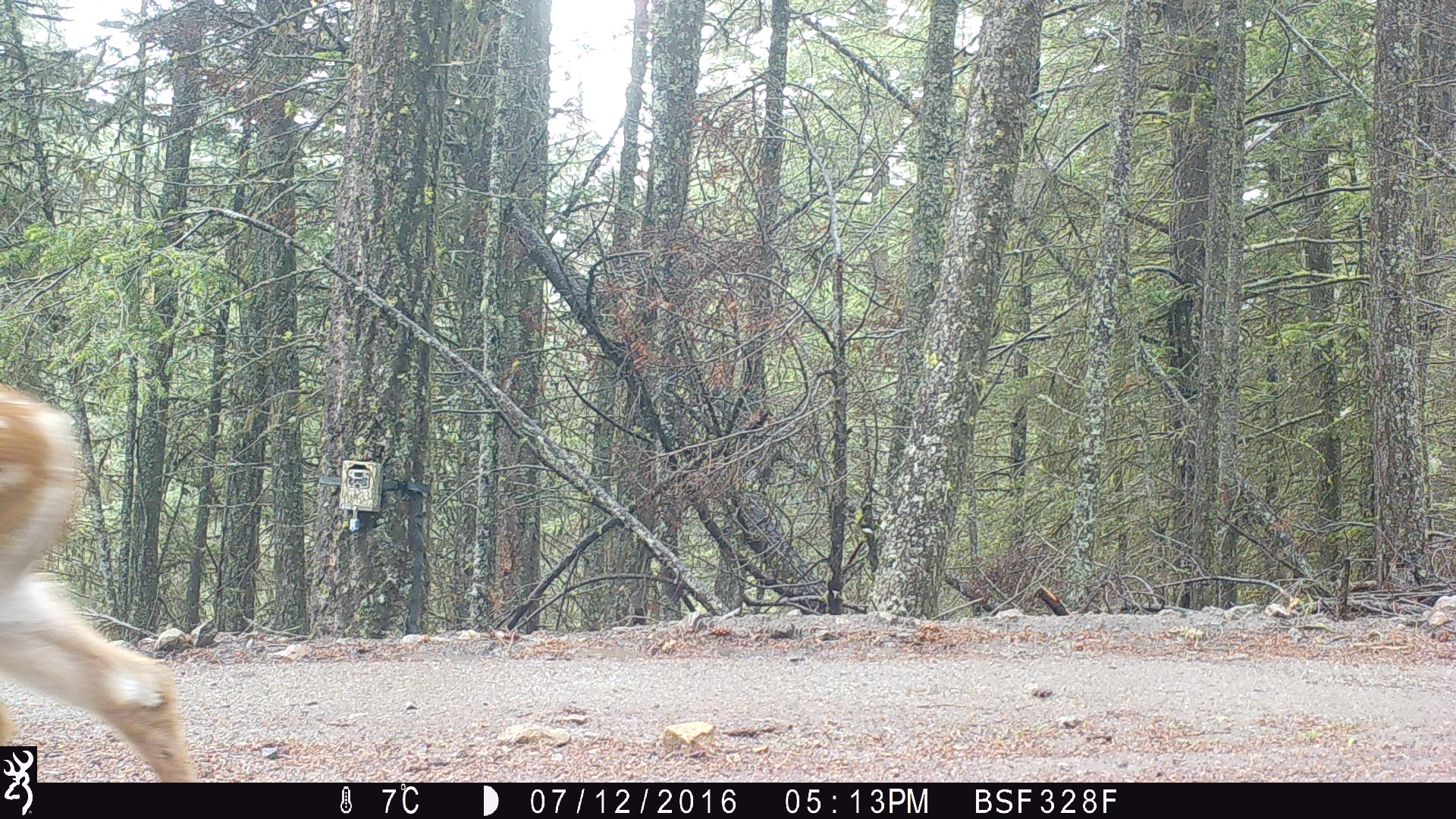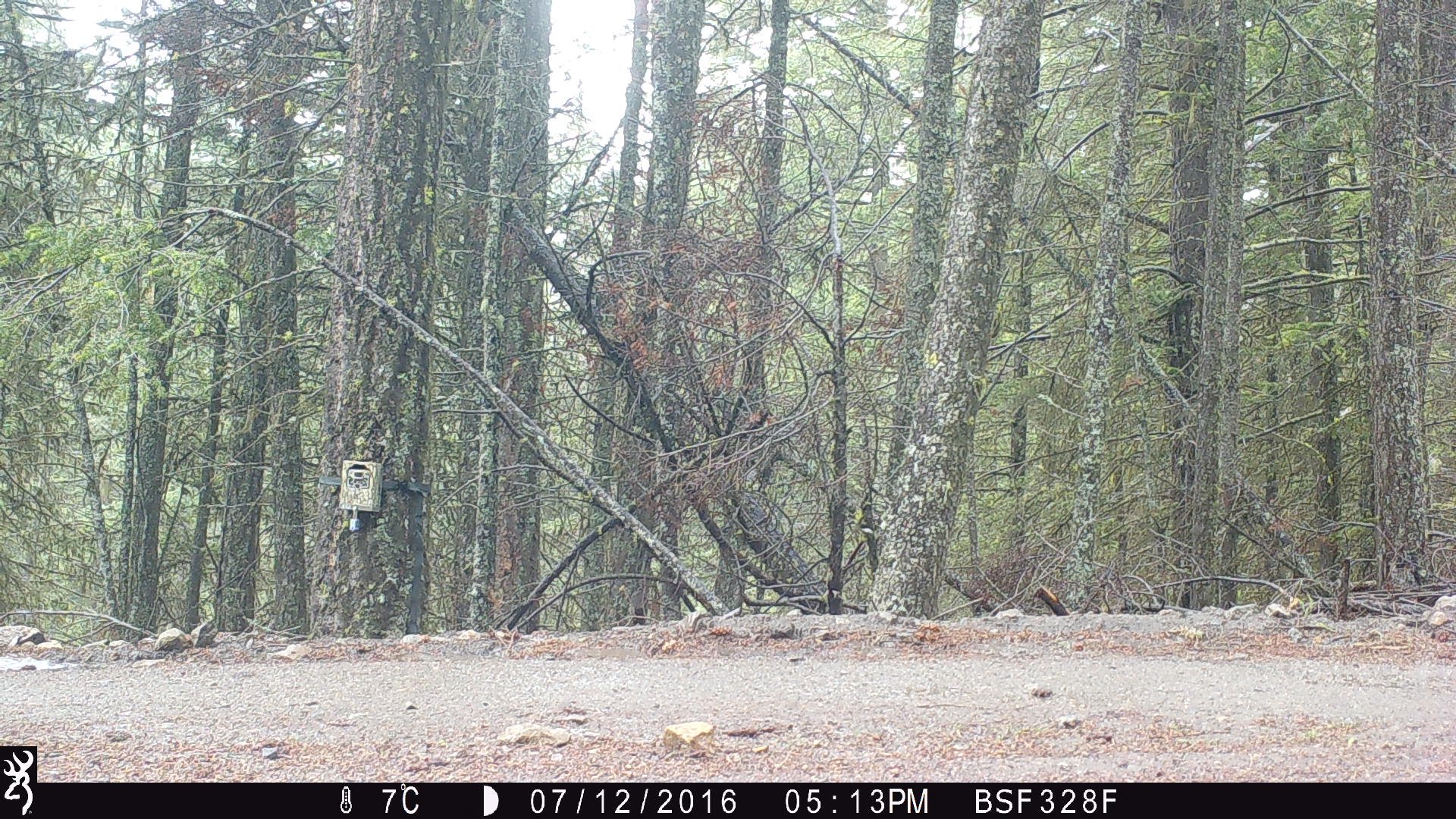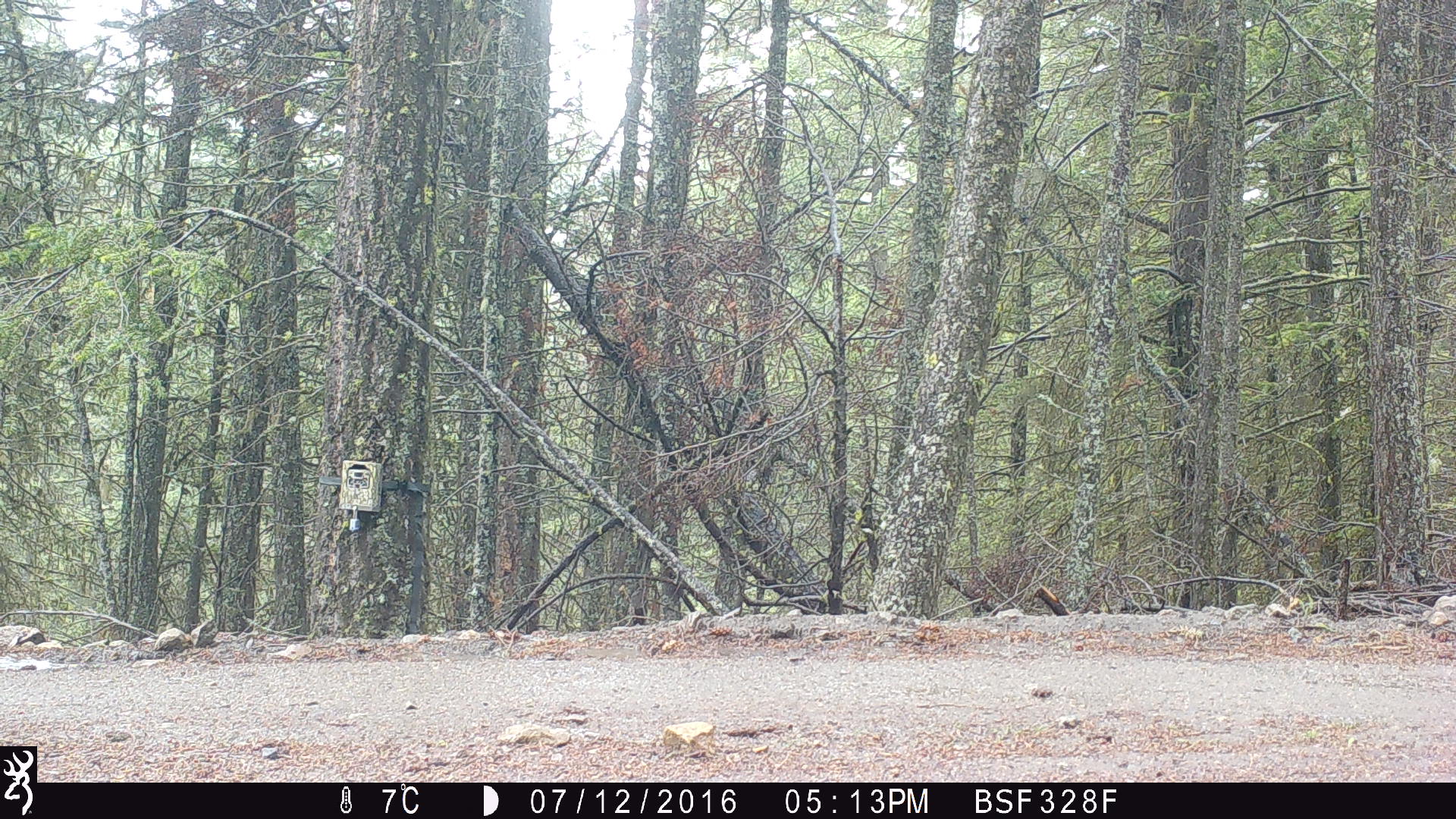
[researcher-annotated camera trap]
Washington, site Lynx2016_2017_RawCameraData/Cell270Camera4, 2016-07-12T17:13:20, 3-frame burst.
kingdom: Animalia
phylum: Chordata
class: Mammalia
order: Artiodactyla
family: Cervidae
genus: Odocoileus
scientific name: Odocoileus virginianus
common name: white-tailed deer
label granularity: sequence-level